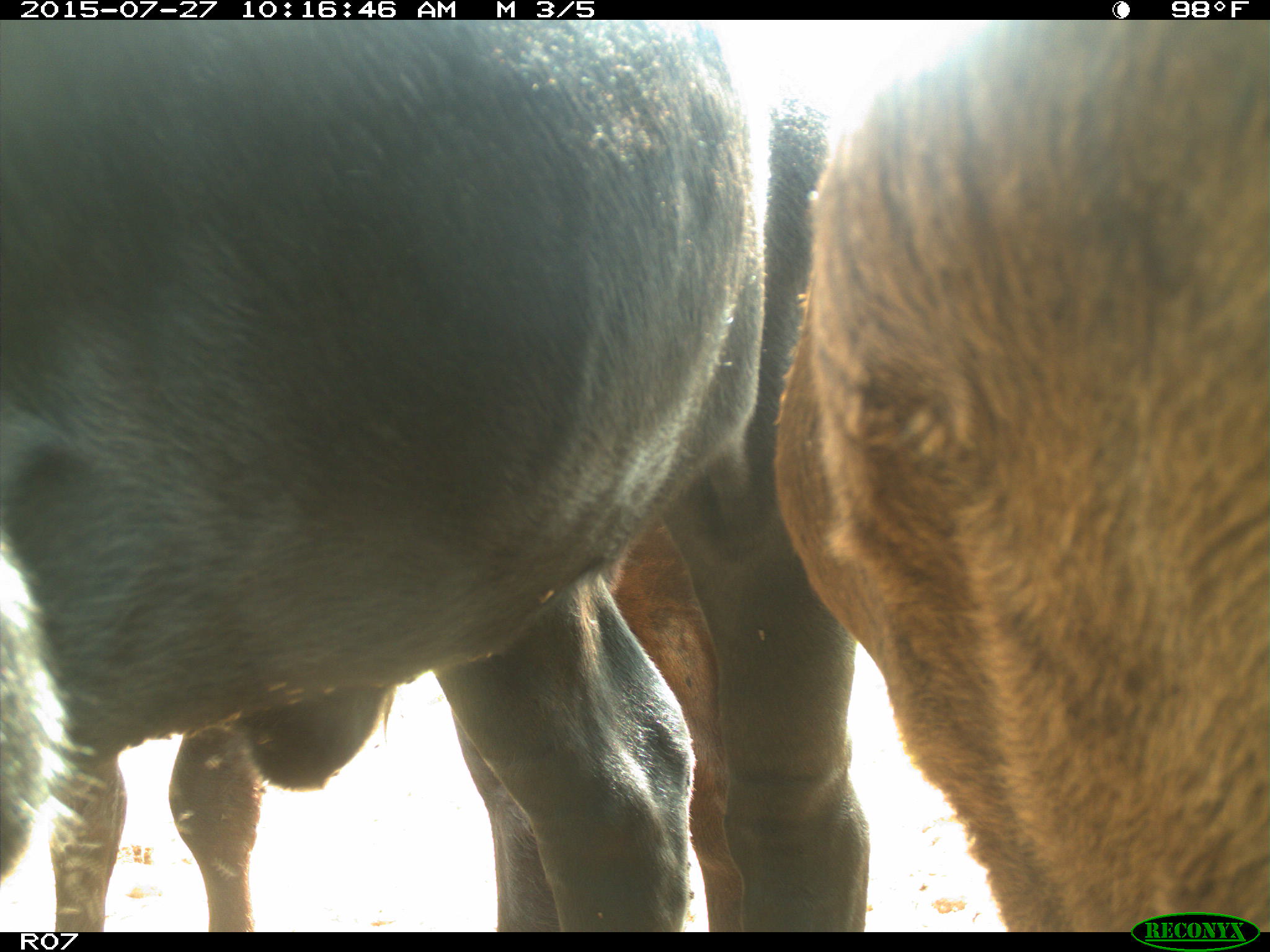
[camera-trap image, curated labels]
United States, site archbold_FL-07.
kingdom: Animalia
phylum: Chordata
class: Mammalia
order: Artiodactyla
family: Bovidae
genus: Bos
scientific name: Bos taurus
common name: domestic cow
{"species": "Bos taurus (domestic cow)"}